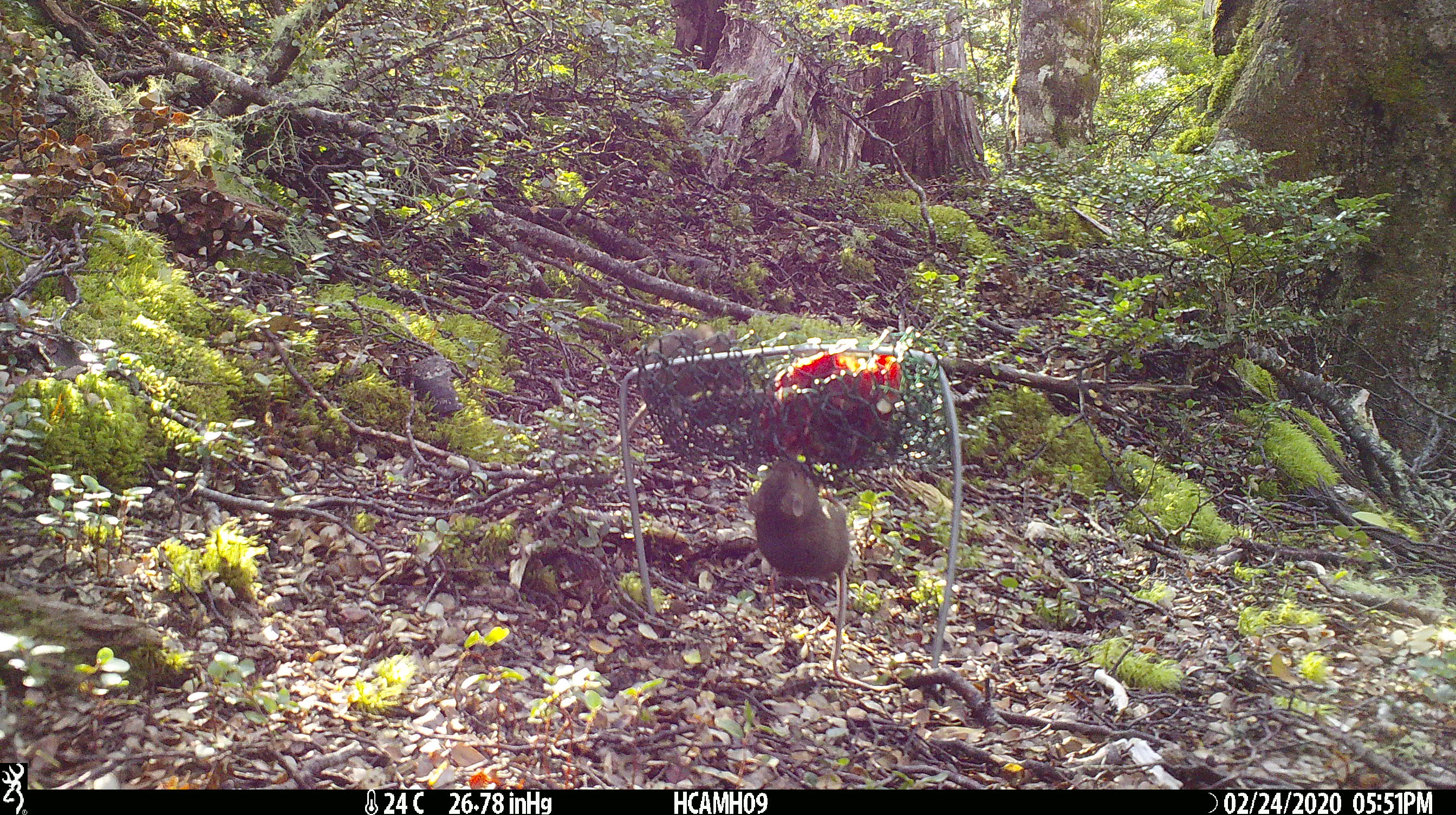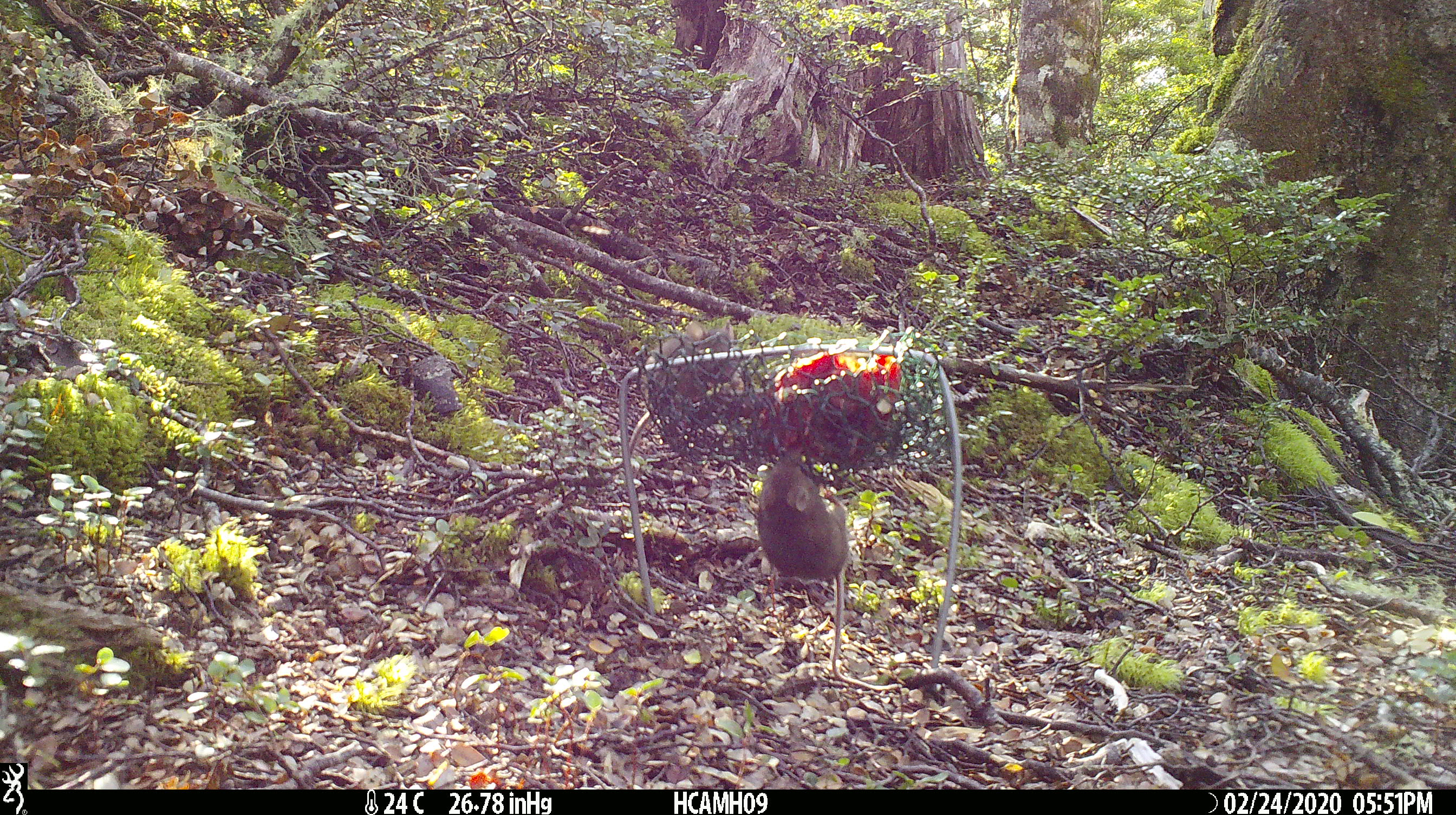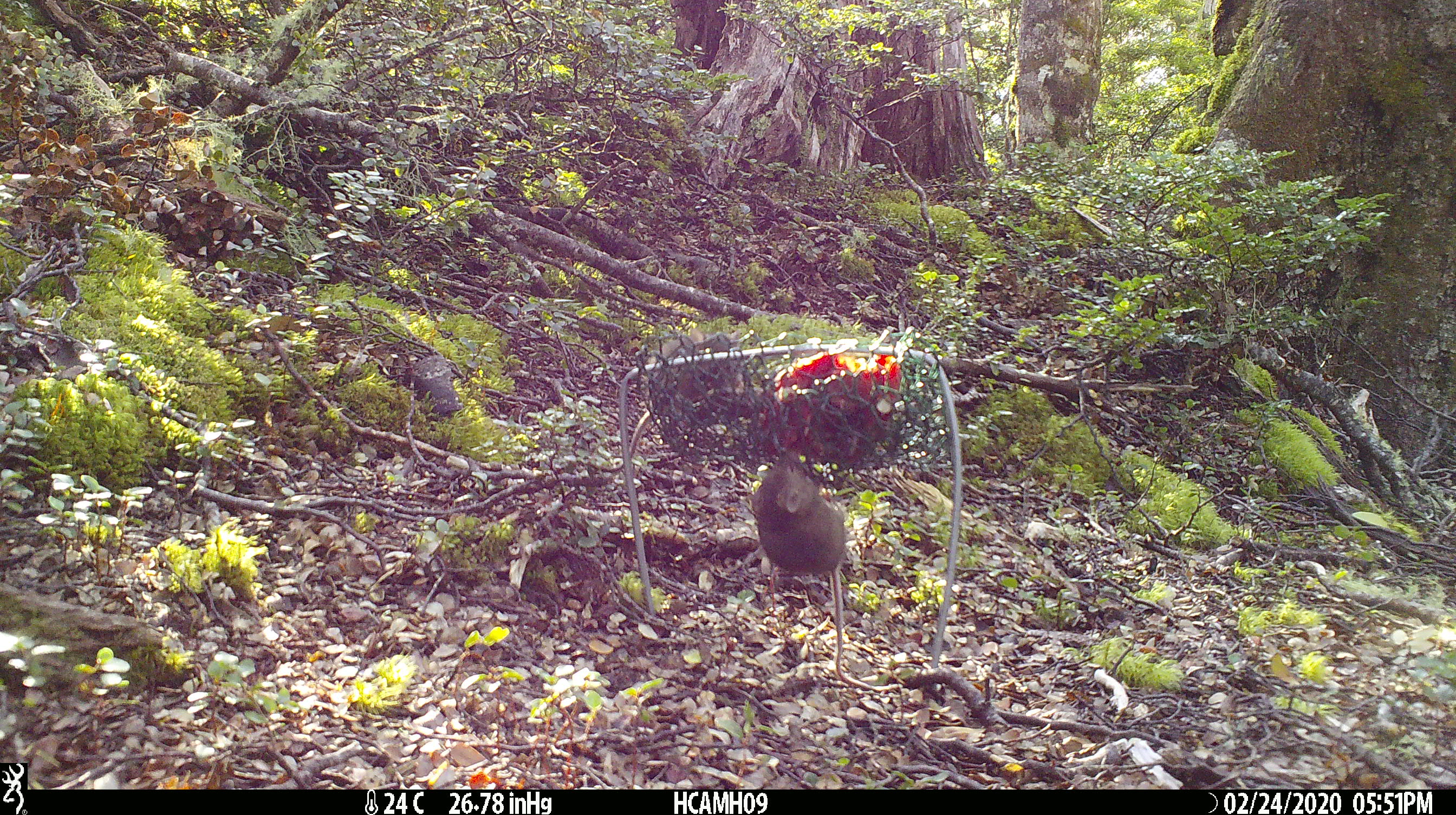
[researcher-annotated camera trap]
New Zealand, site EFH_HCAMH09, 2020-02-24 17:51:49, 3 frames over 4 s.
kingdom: Animalia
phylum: Chordata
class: Mammalia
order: Rodentia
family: Muridae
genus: Mus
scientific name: Mus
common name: mouse